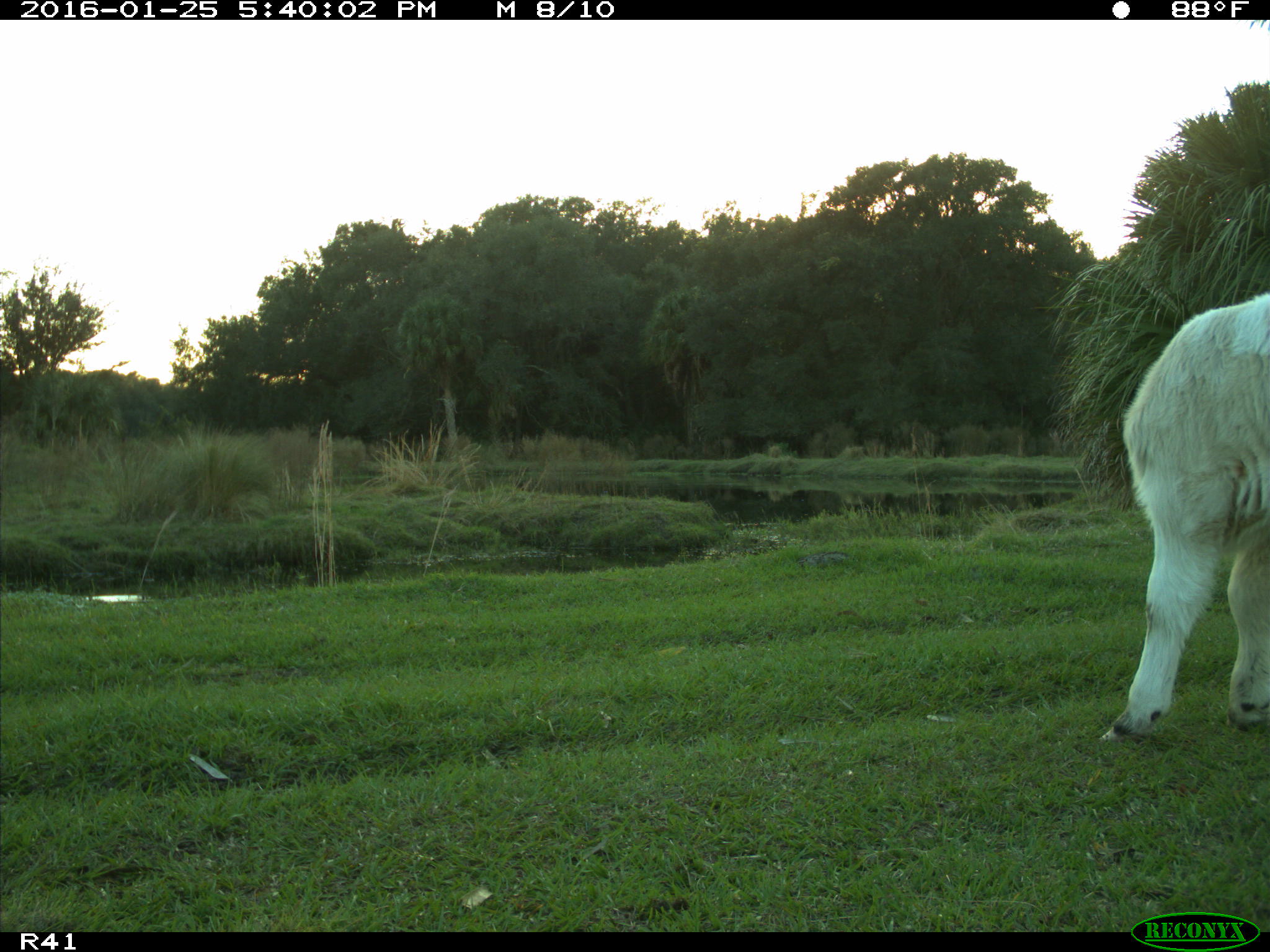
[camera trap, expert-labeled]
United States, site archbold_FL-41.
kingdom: Animalia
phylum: Chordata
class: Mammalia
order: Artiodactyla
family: Bovidae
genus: Bos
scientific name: Bos taurus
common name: domestic cow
Bos taurus (domestic cow).